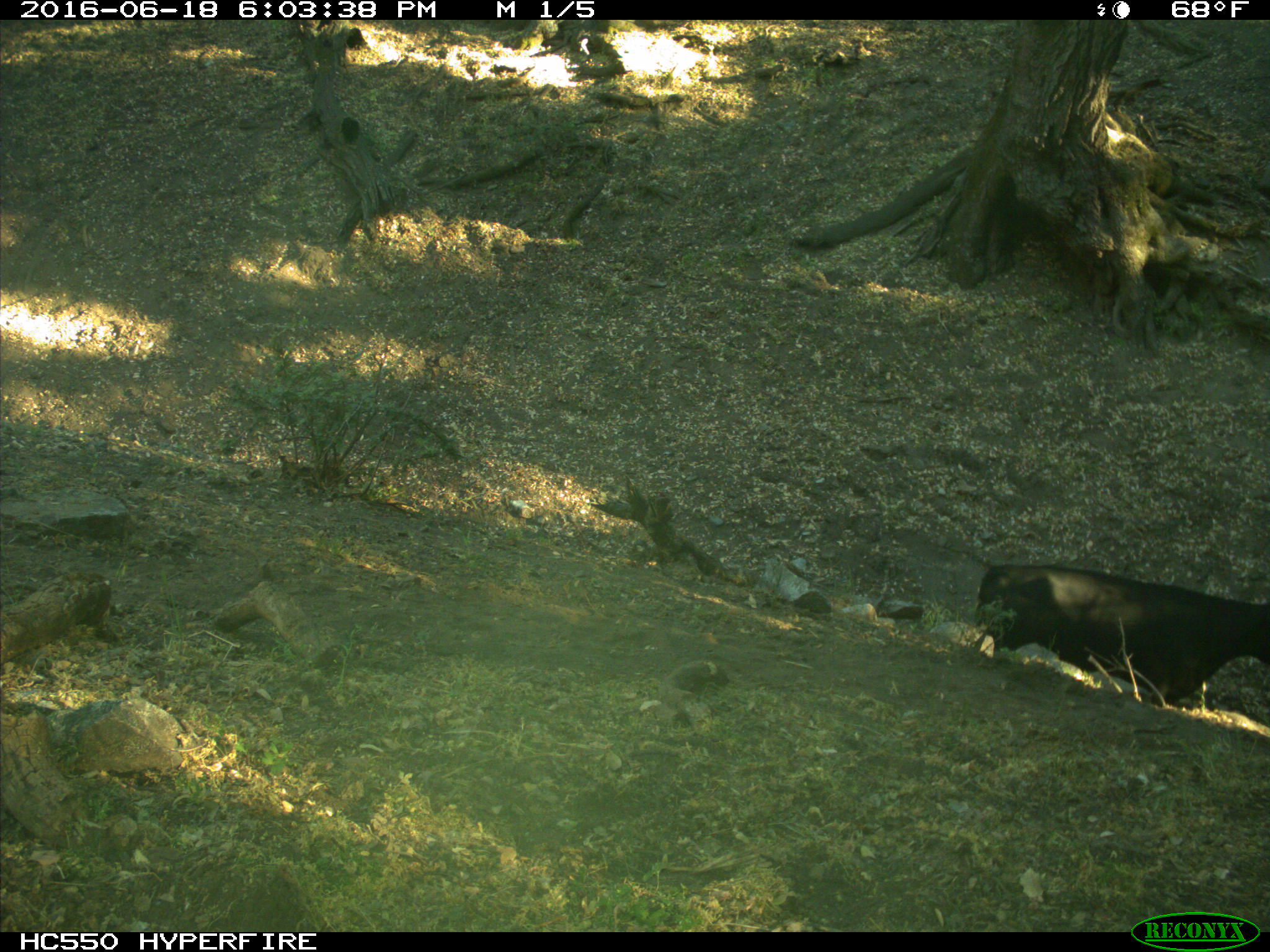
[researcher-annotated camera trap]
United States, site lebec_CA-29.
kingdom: Animalia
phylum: Chordata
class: Mammalia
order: Artiodactyla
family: Bovidae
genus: Bos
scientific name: Bos taurus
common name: domestic cow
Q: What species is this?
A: Bos taurus (domestic cow).